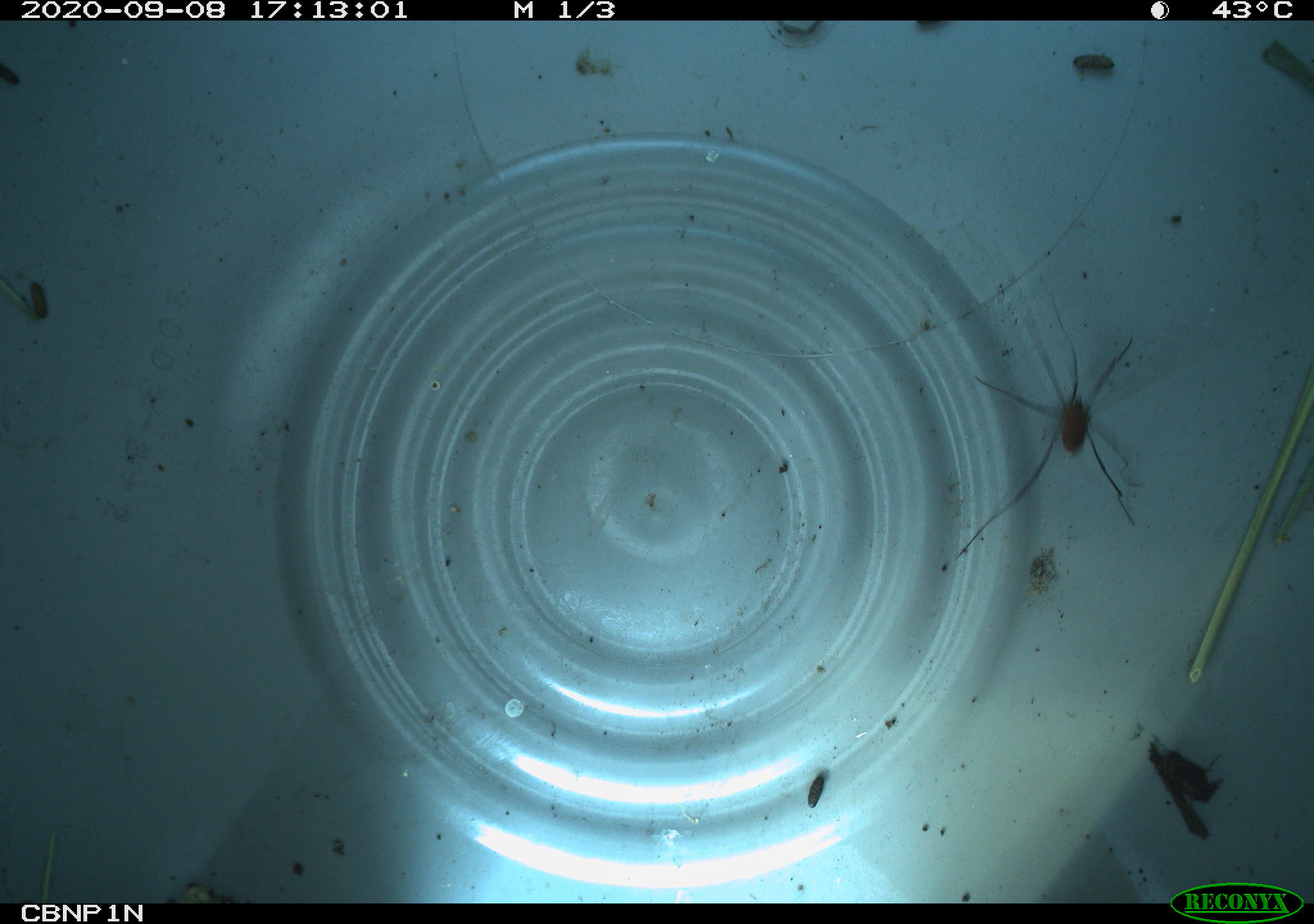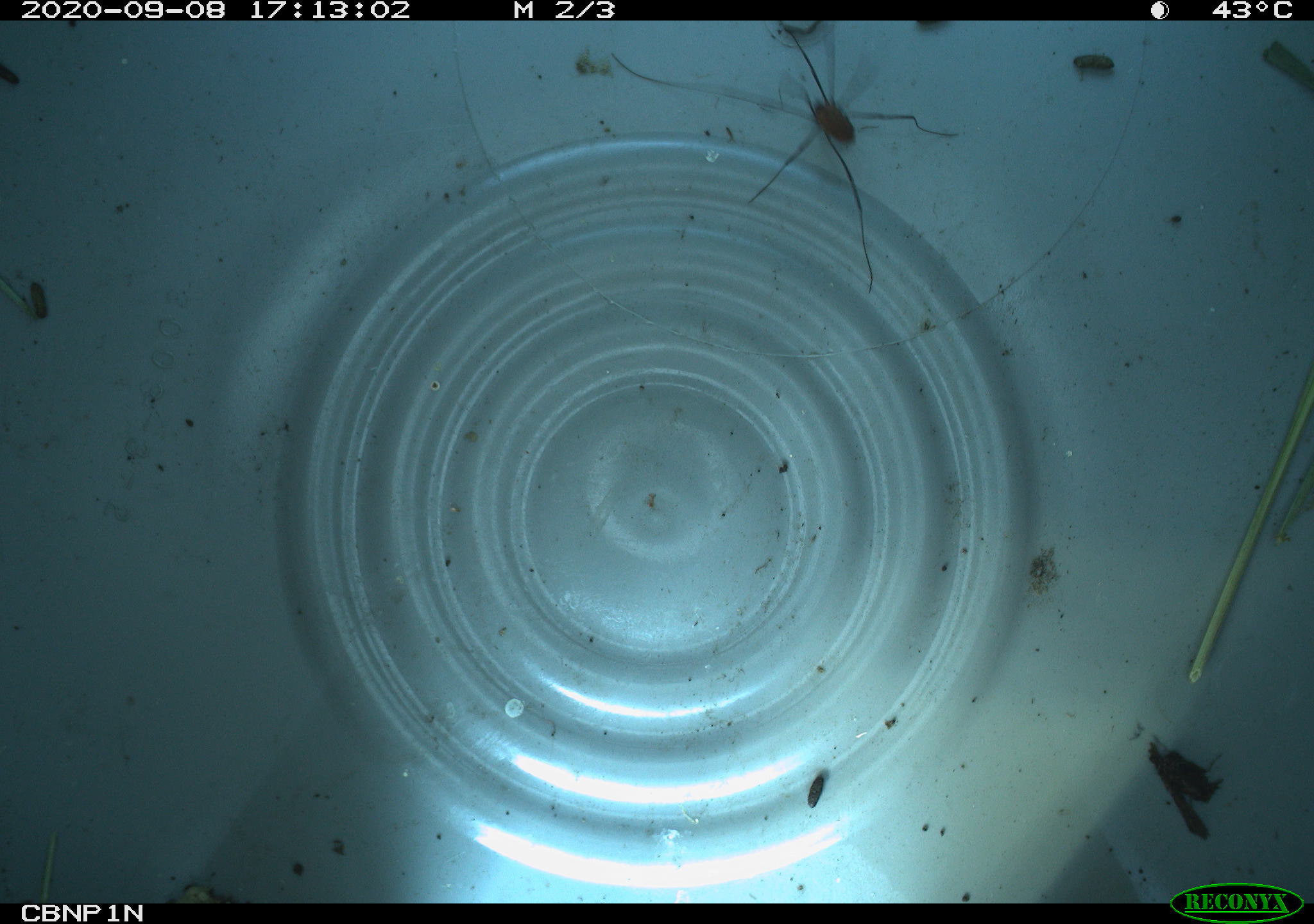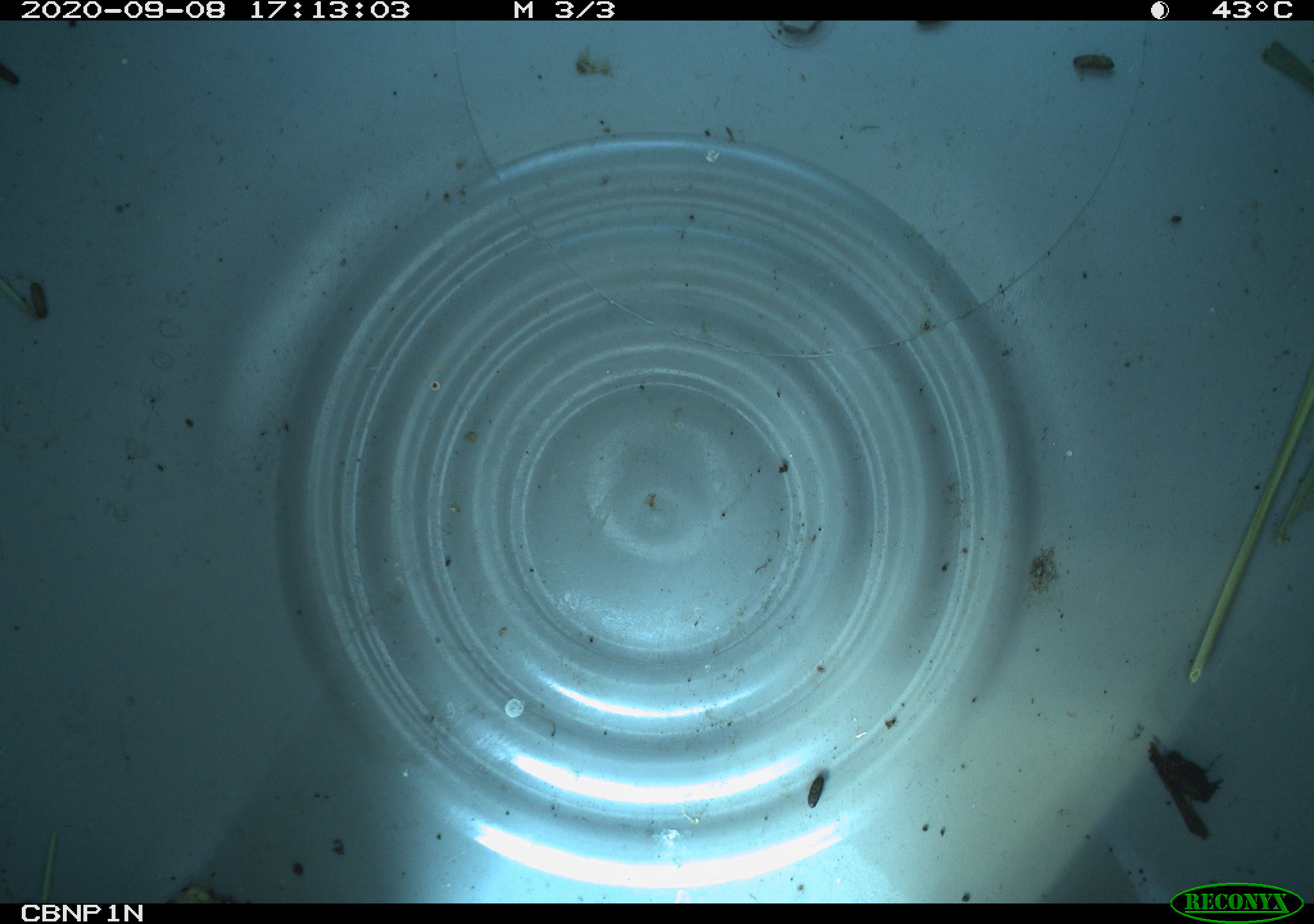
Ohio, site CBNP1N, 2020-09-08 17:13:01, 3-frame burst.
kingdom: Animalia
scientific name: Animalia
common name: animal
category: invertebrate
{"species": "invertebrate (animal) (Animalia)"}